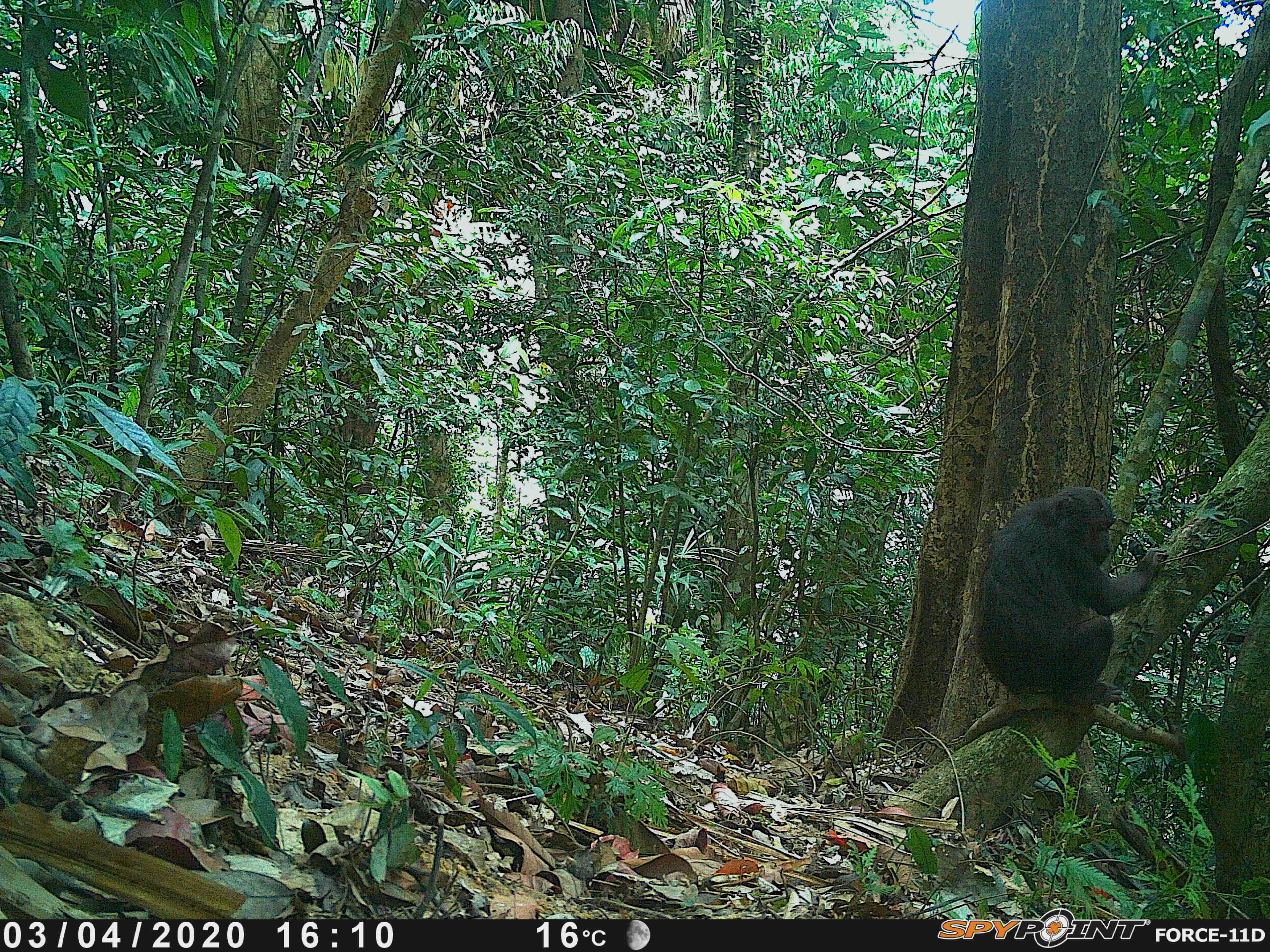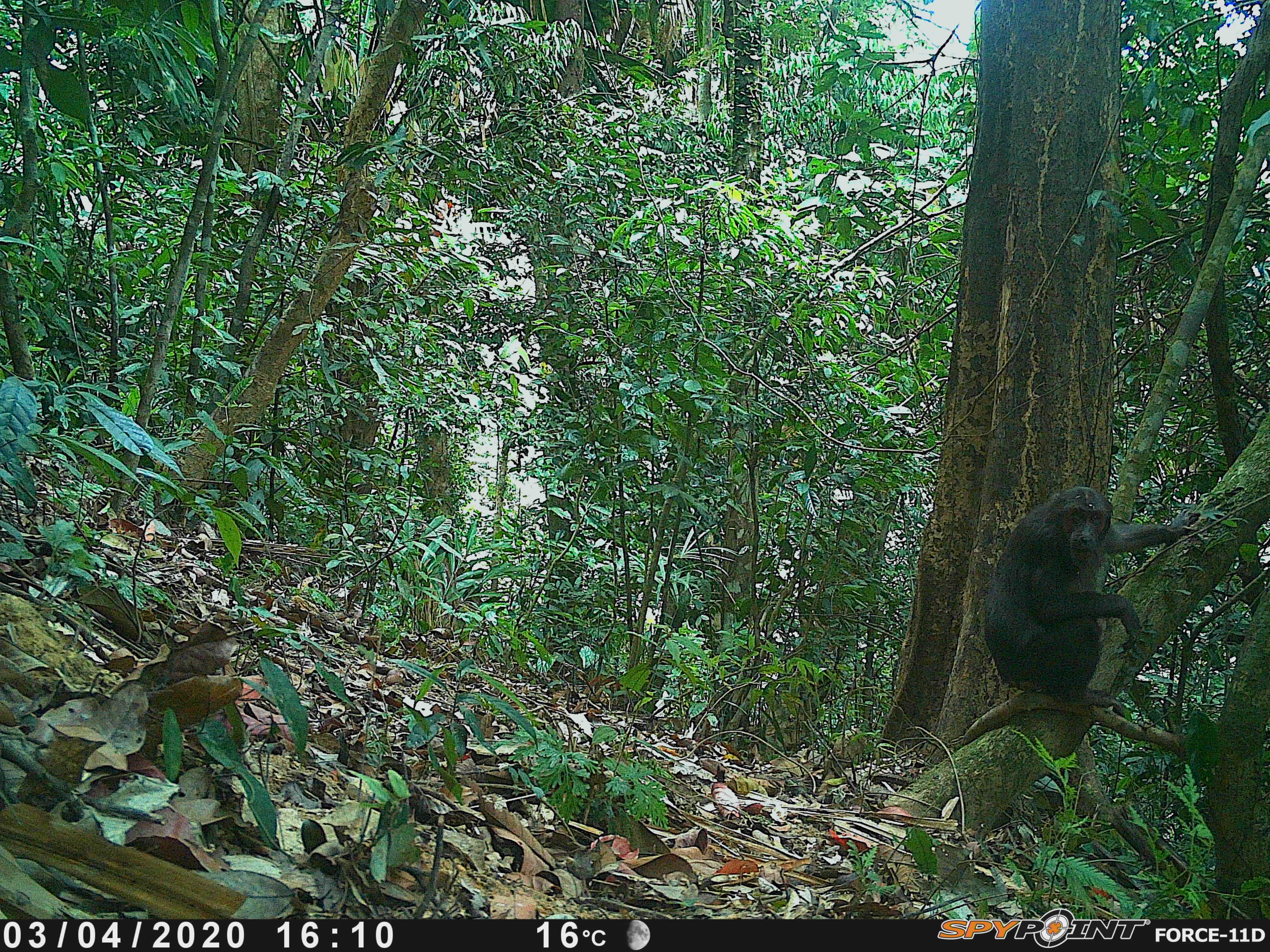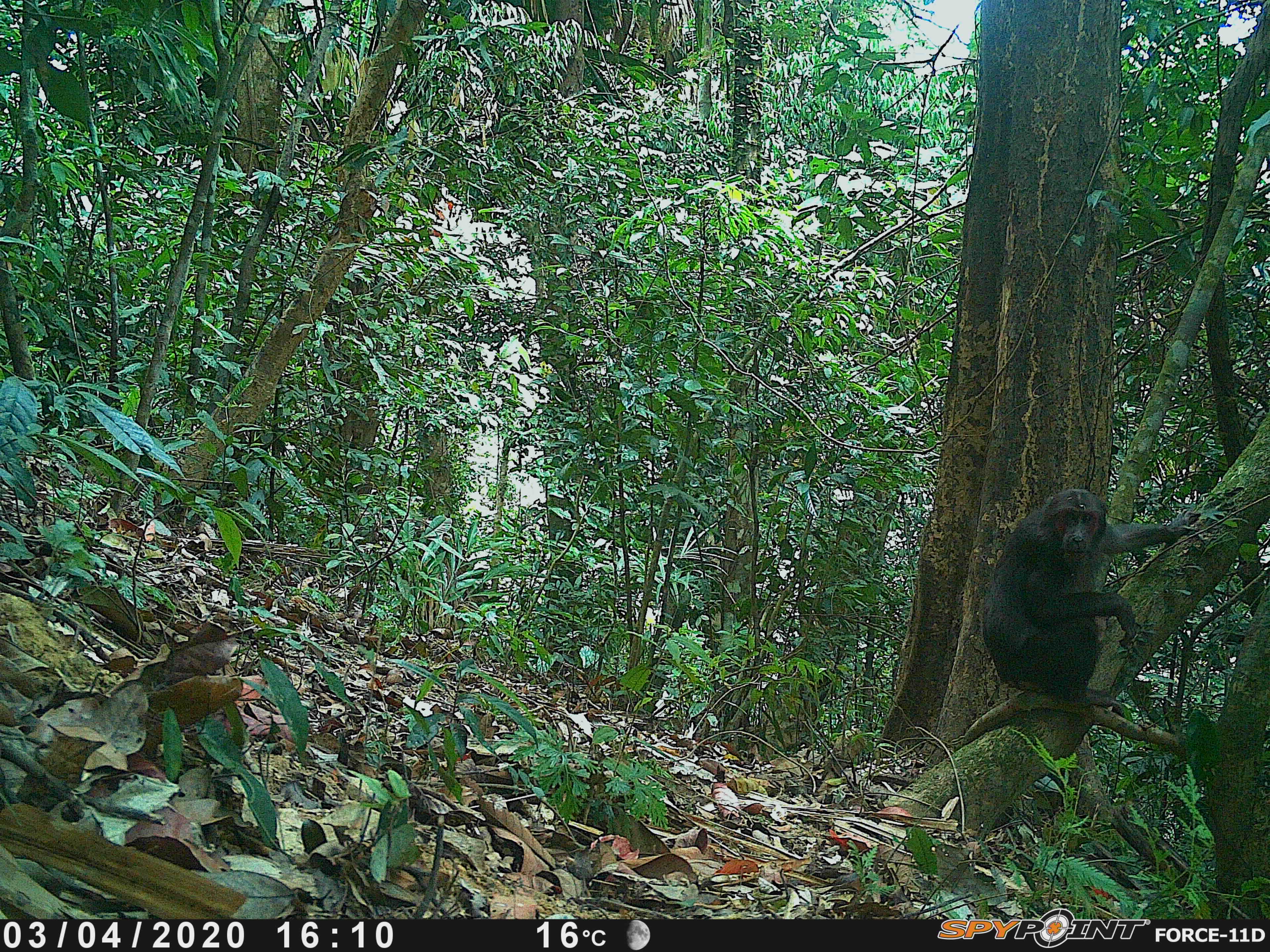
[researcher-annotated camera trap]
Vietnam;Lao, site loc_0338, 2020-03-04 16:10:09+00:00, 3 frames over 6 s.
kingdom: Animalia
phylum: Chordata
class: Mammalia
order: Primates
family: Cercopithecidae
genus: Macaca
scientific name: Macaca arctoides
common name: stump-tailed macaque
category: stump tailed macaque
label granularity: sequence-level